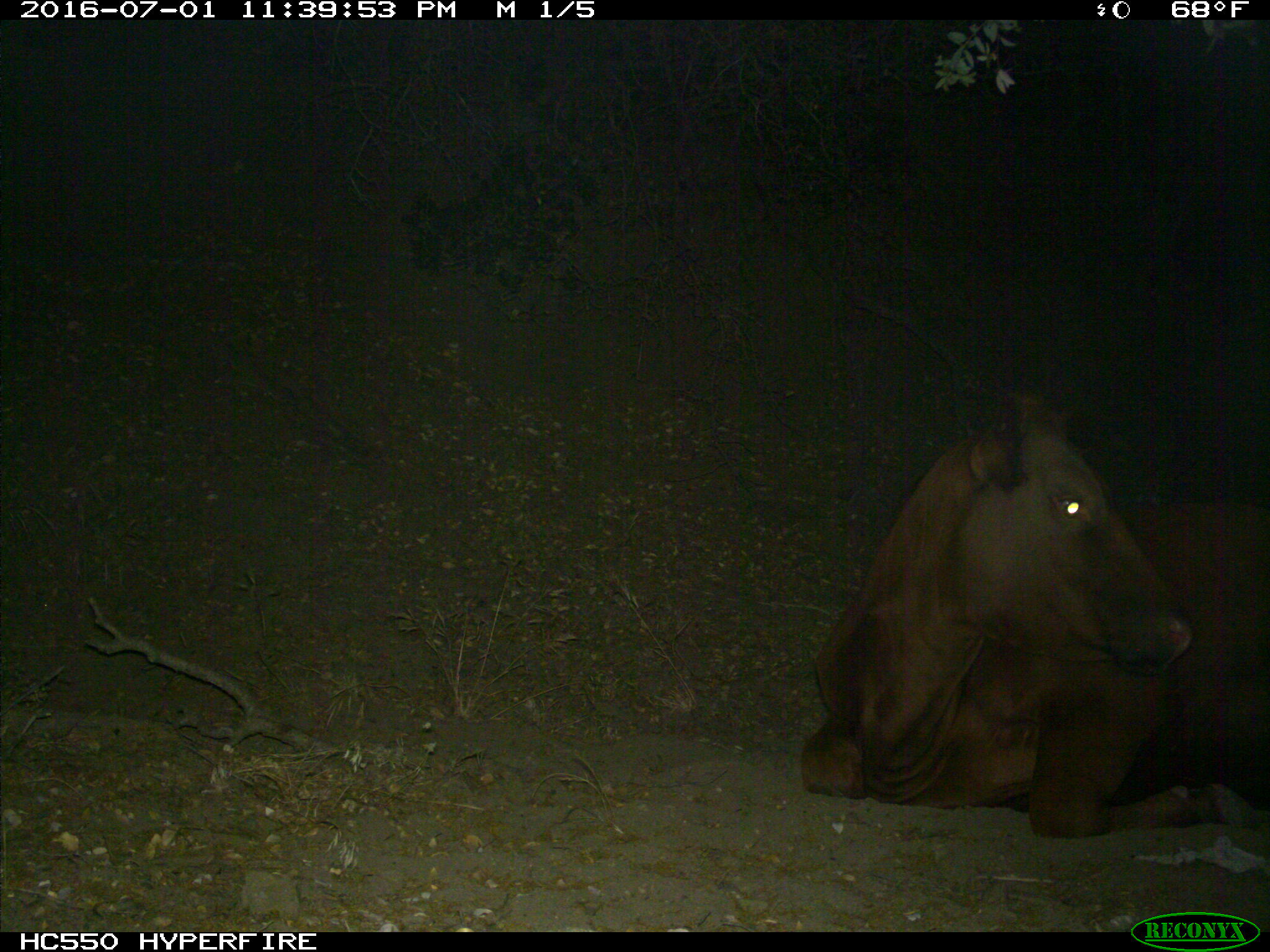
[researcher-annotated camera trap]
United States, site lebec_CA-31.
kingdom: Animalia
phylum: Chordata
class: Mammalia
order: Artiodactyla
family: Bovidae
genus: Bos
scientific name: Bos taurus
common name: domestic cow